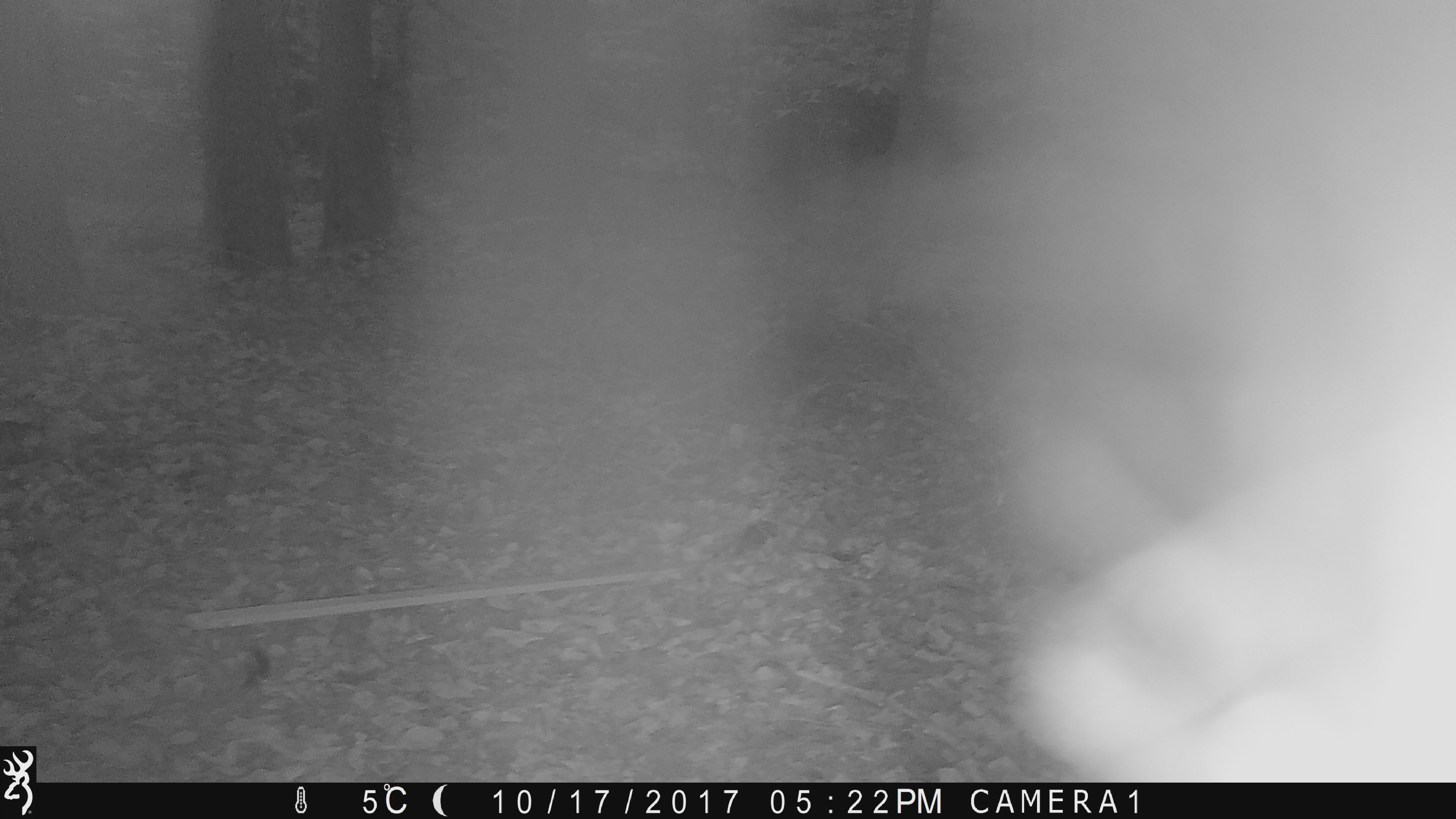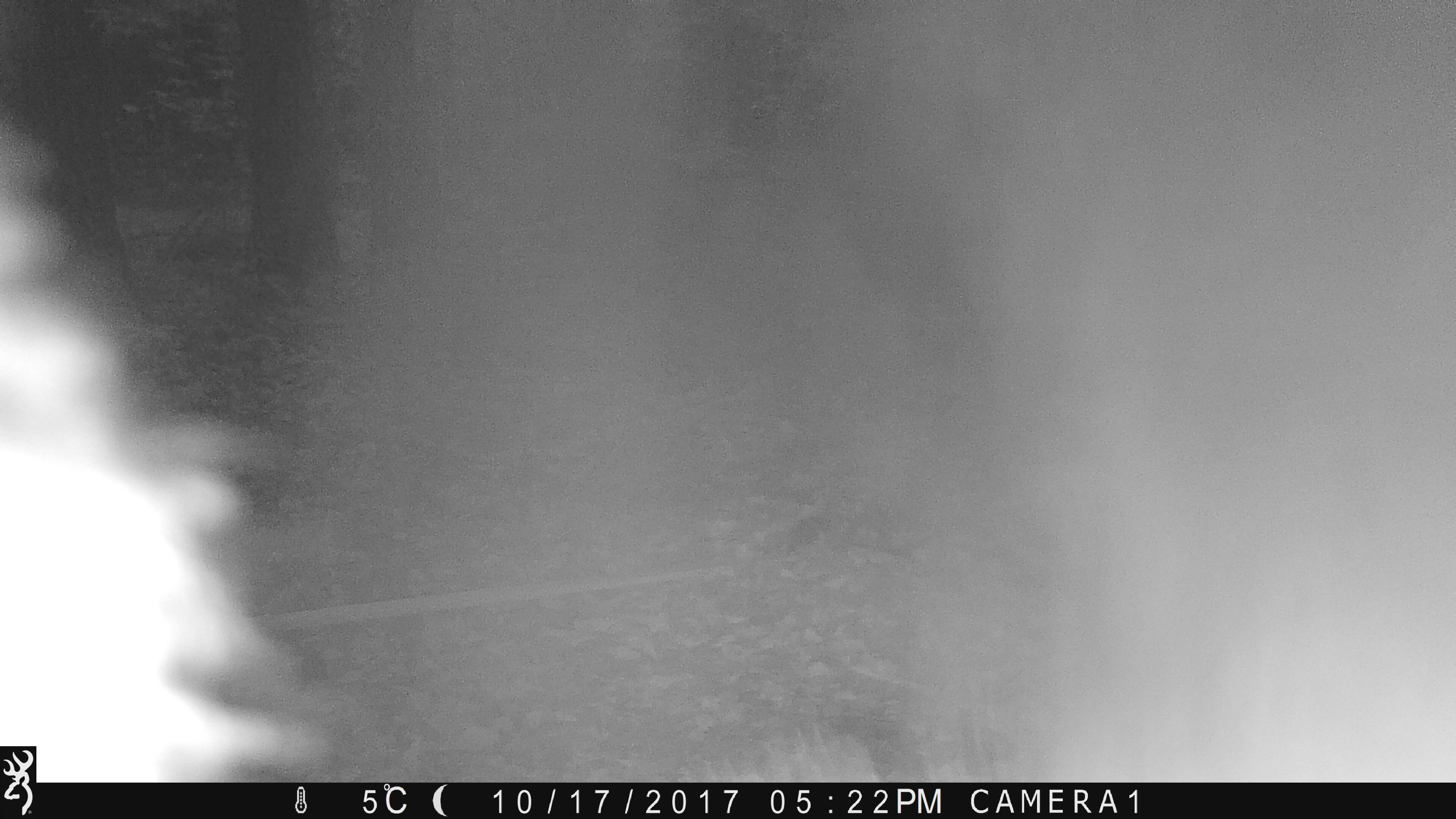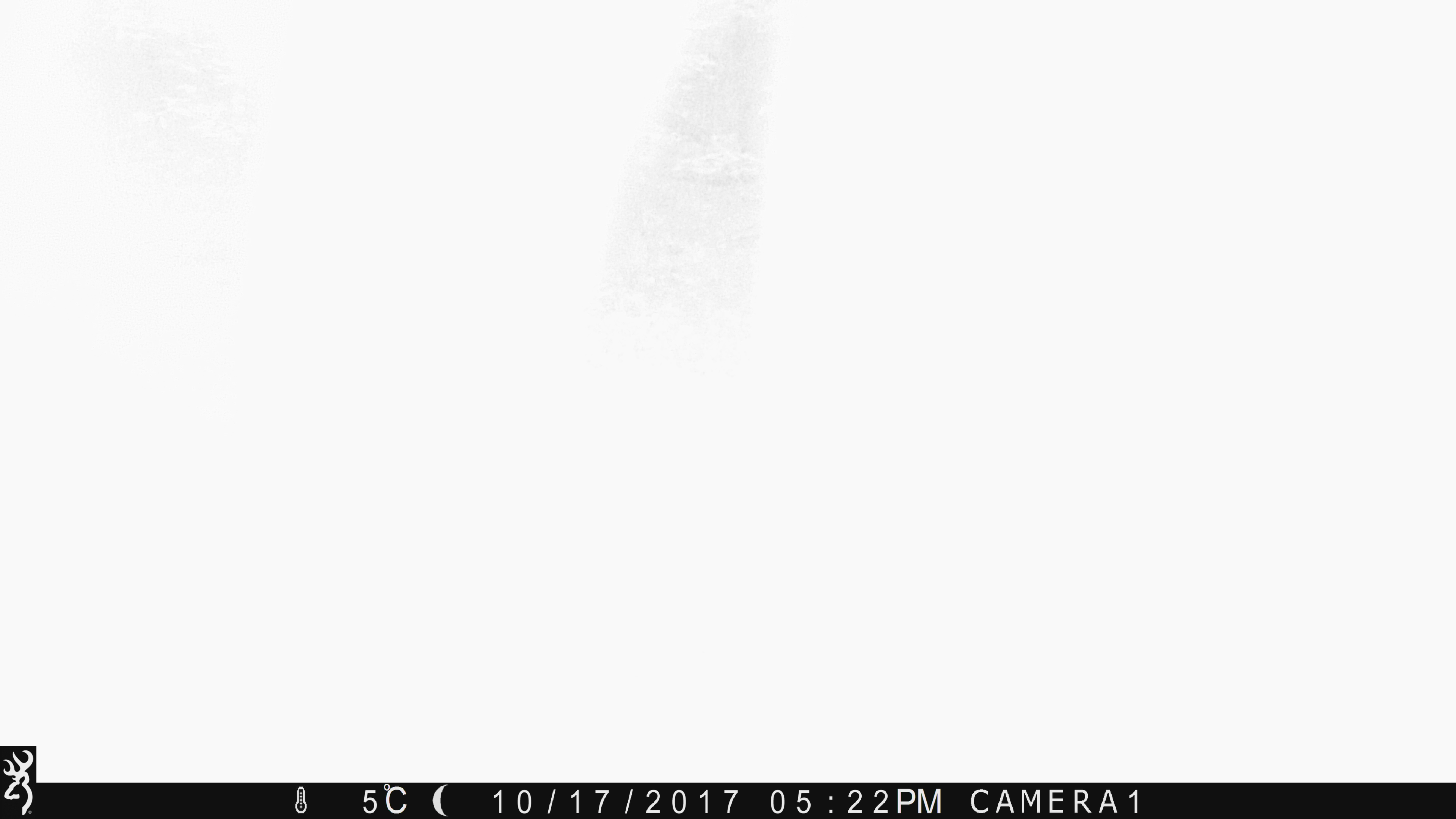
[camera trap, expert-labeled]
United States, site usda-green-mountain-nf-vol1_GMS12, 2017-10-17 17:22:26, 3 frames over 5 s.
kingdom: Animalia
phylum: Chordata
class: Mammalia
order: Carnivora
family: Ursidae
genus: Ursus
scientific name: Ursus americanus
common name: black bear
Black bear (Ursus americanus).